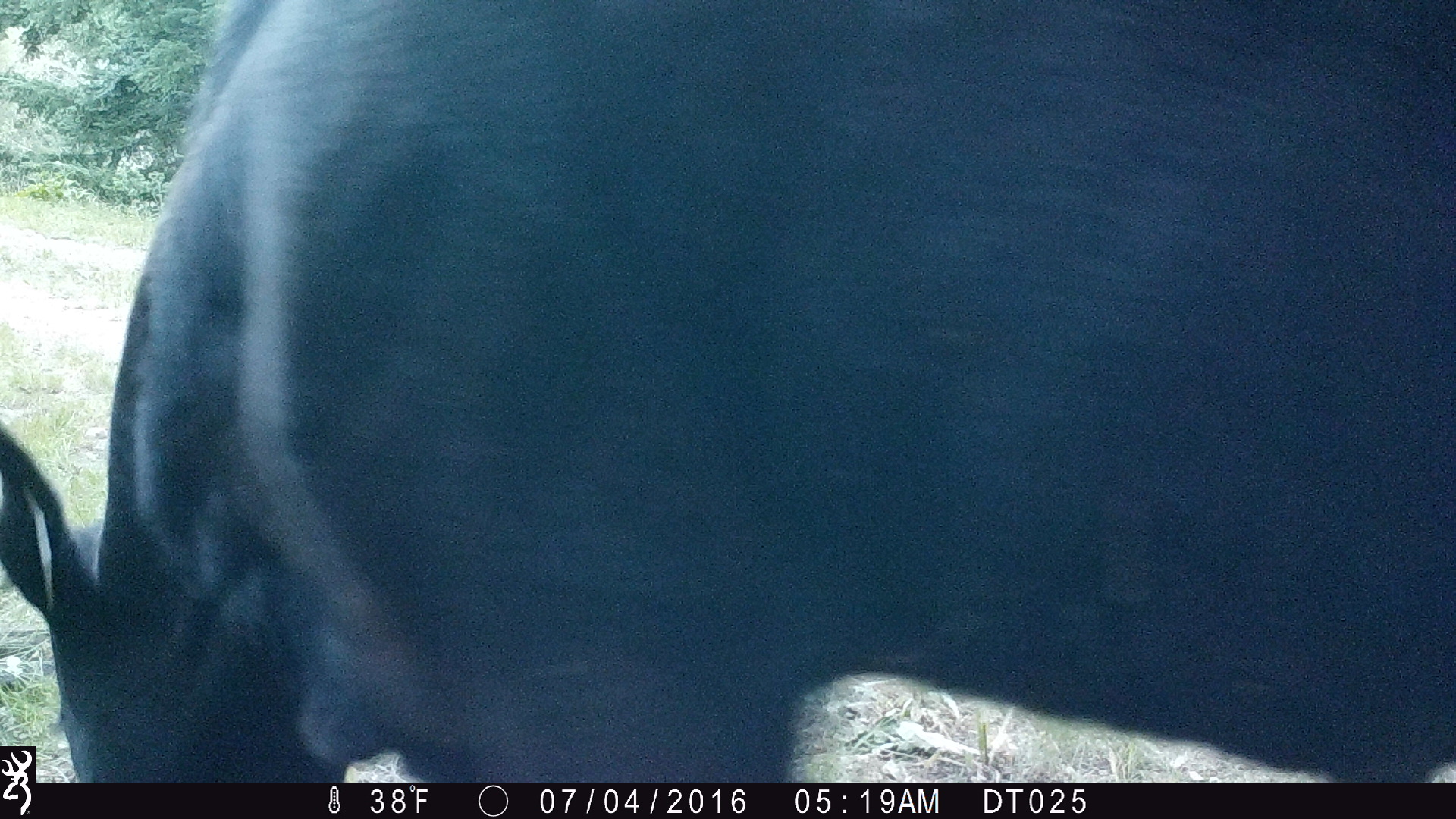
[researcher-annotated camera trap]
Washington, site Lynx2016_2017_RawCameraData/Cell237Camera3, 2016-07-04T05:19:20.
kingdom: Animalia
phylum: Chordata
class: Mammalia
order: Artiodactyla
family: Bovidae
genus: Bos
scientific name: Bos taurus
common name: domestic cattle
Domestic cattle (Bos taurus). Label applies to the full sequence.